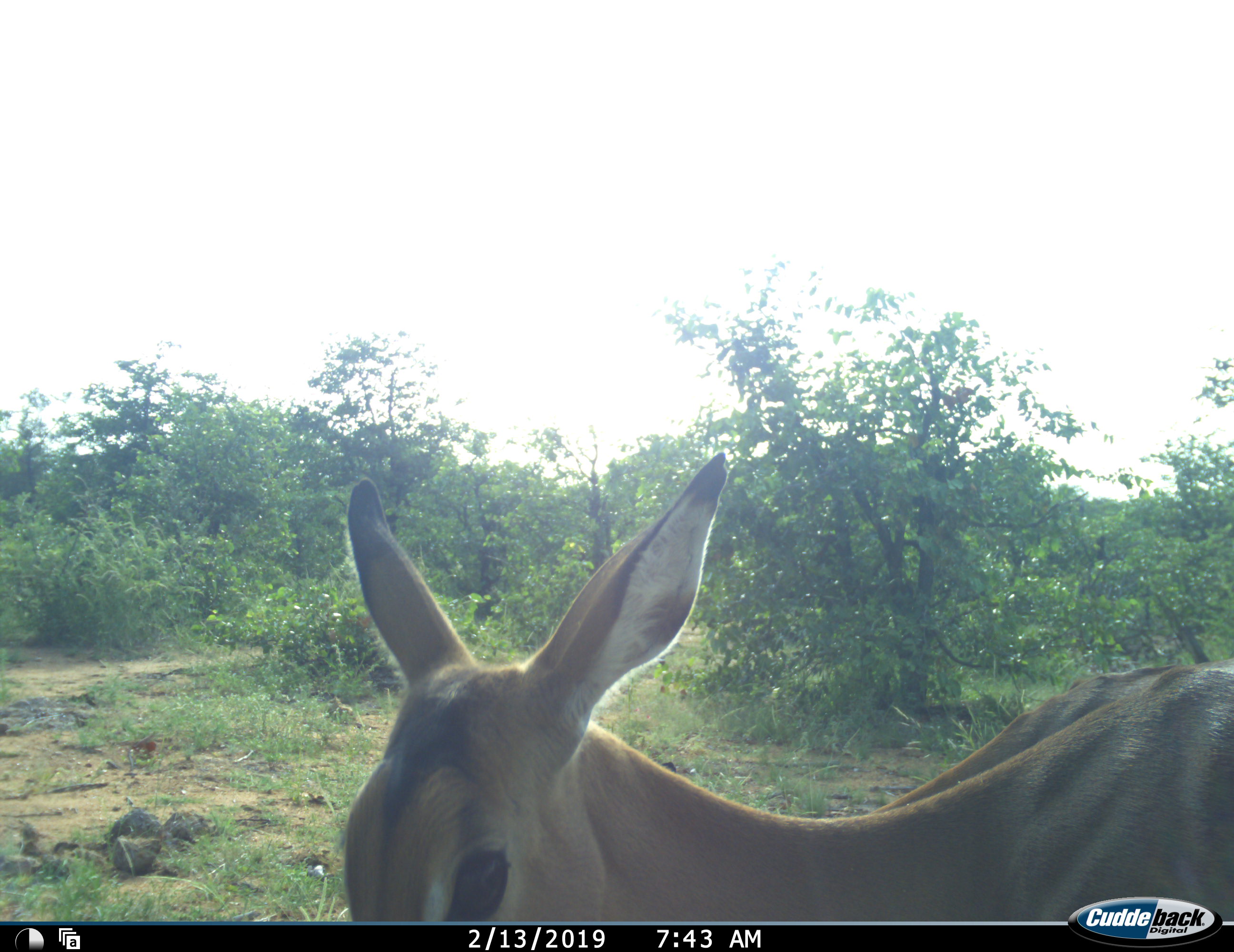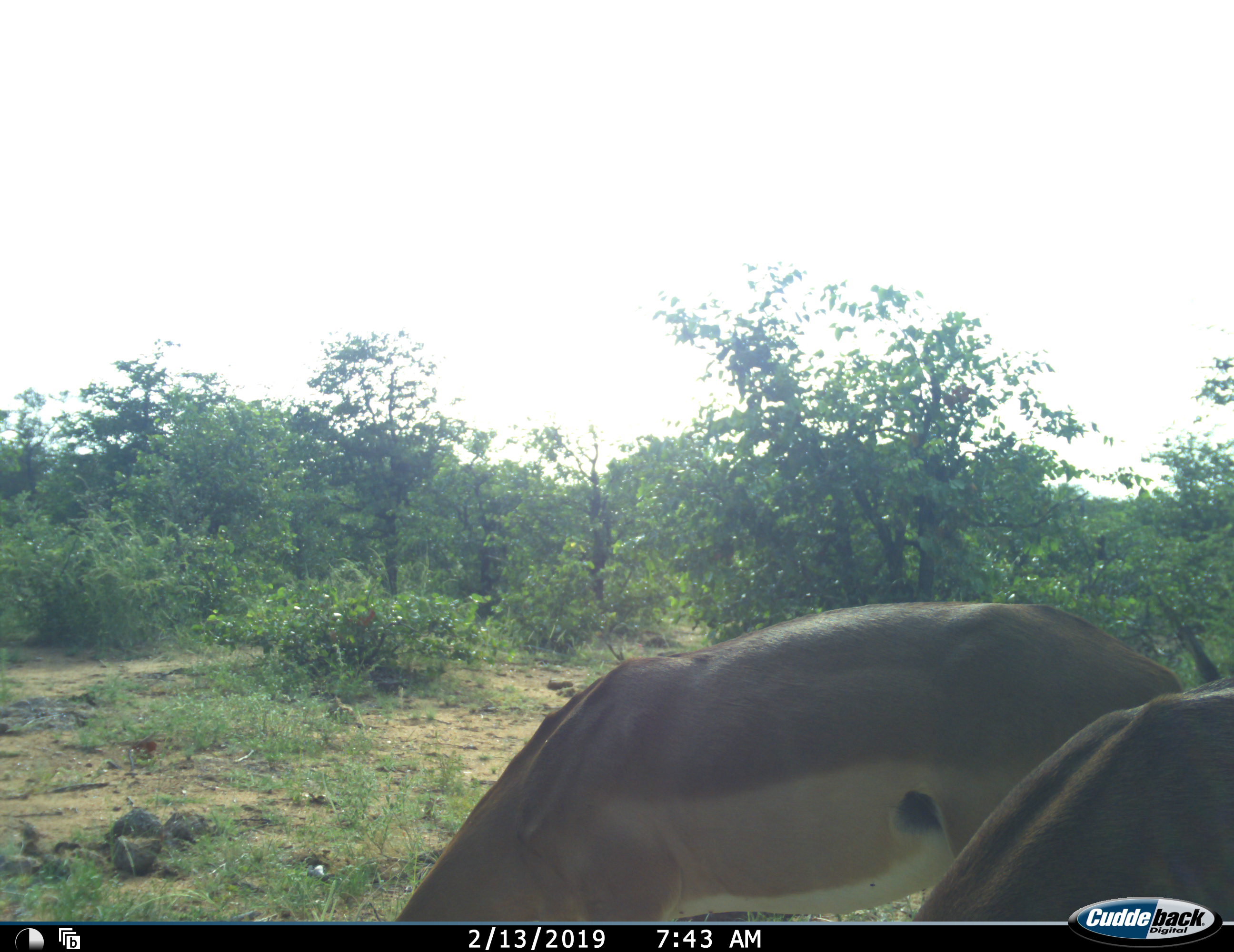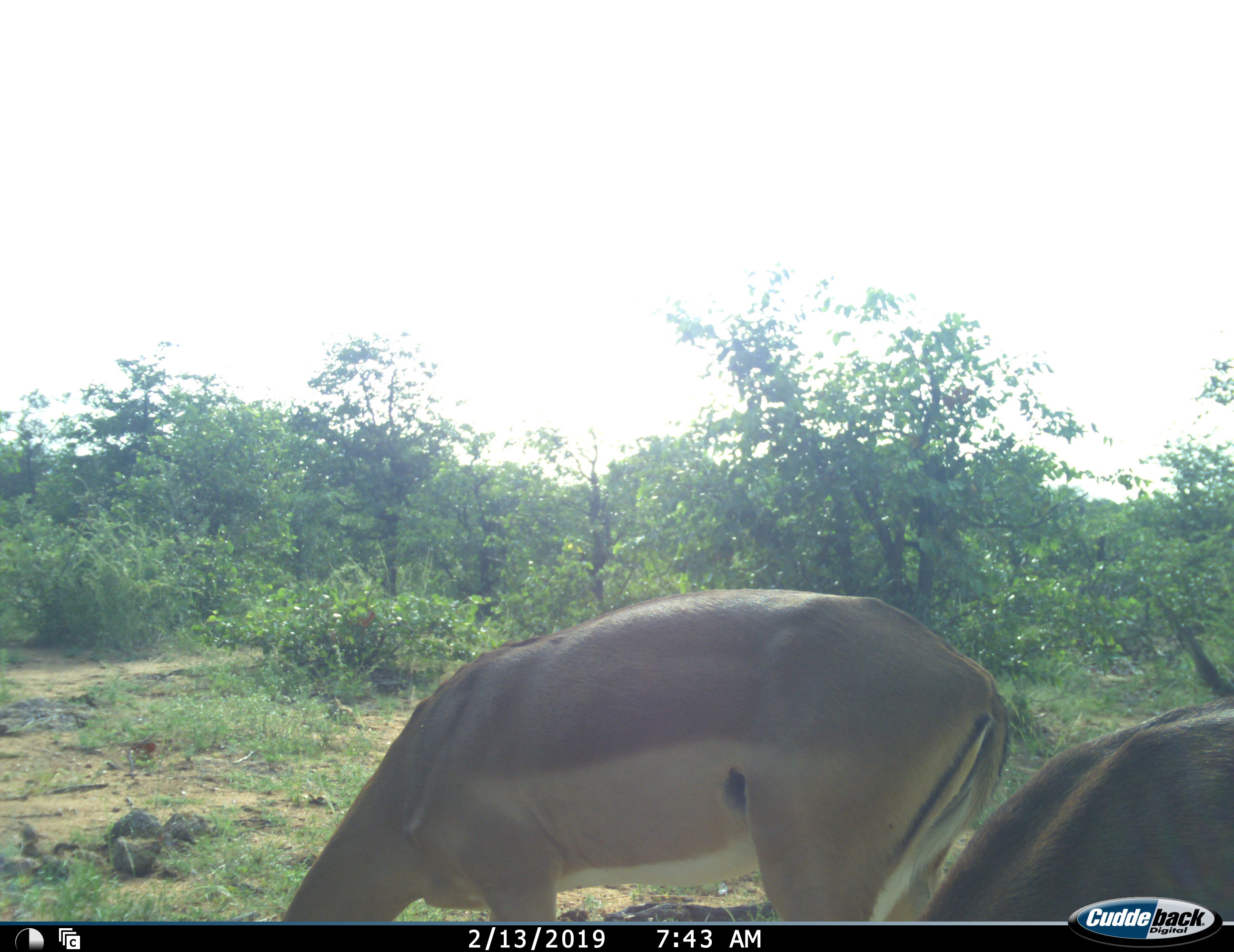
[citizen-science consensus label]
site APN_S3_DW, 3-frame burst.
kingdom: Animalia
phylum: Chordata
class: Mammalia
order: Artiodactyla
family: Bovidae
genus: Aepyceros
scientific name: Aepyceros melampus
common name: impala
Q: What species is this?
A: Impala (Aepyceros melampus).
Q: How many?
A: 2.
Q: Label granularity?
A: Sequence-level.